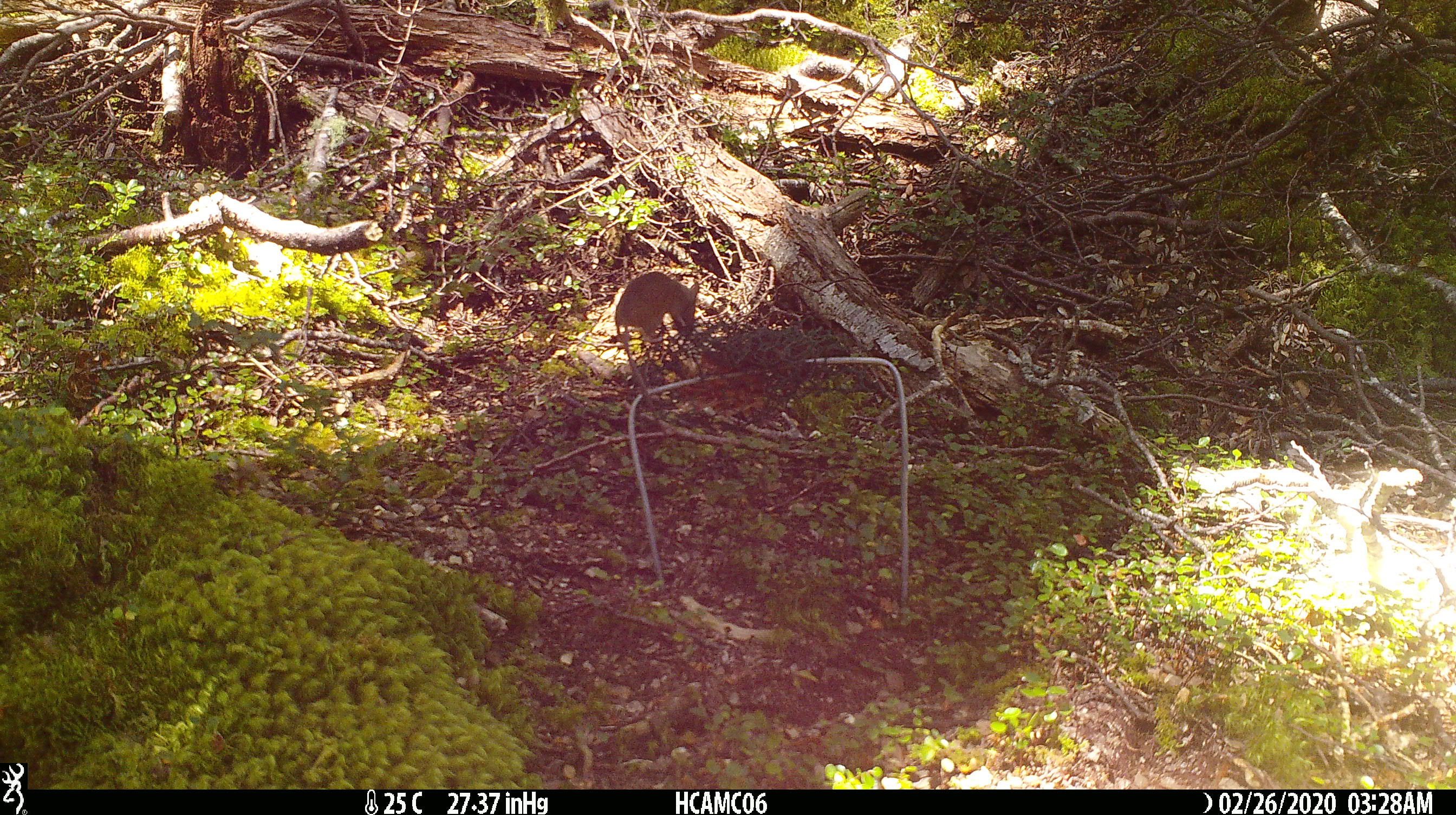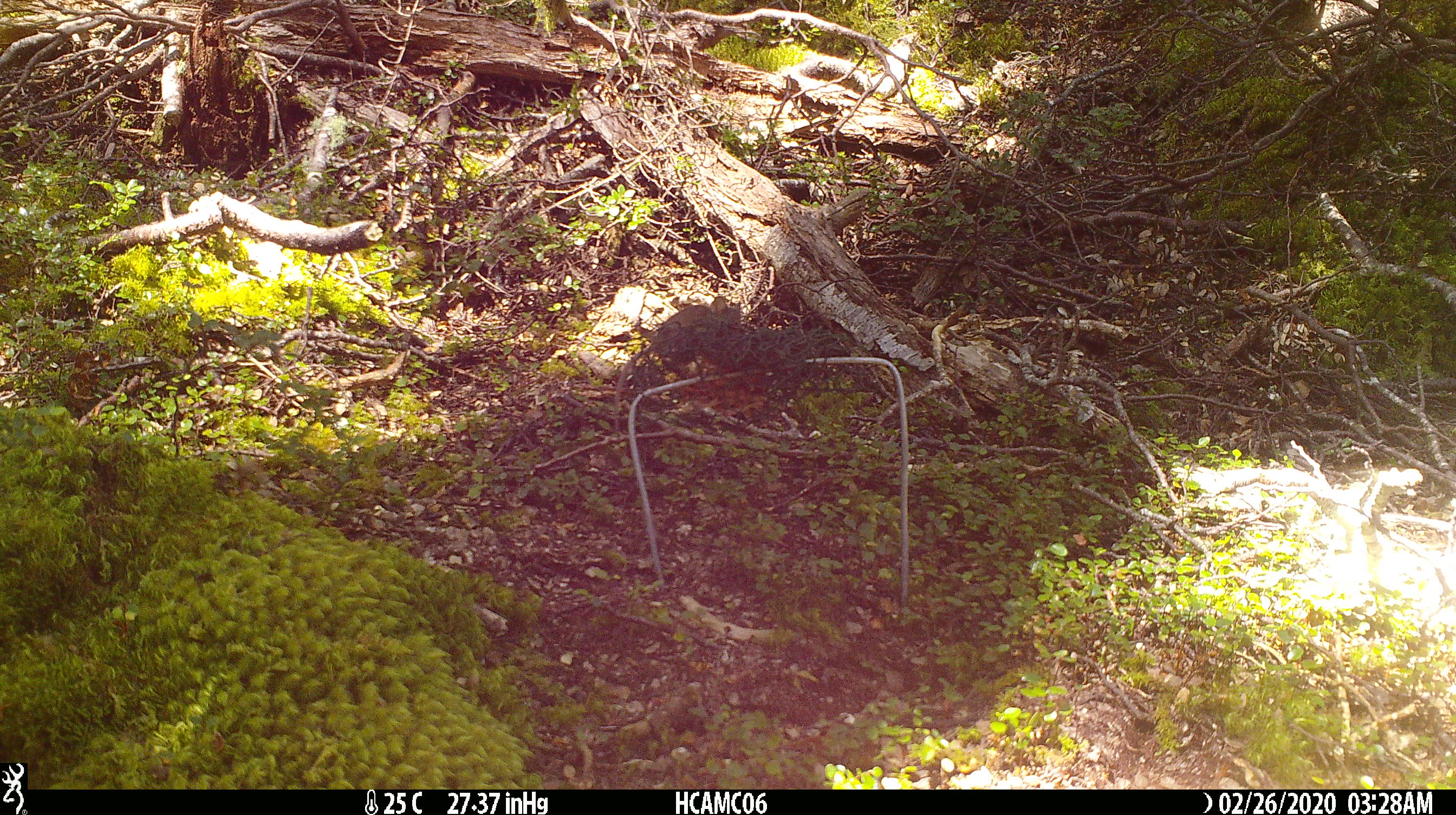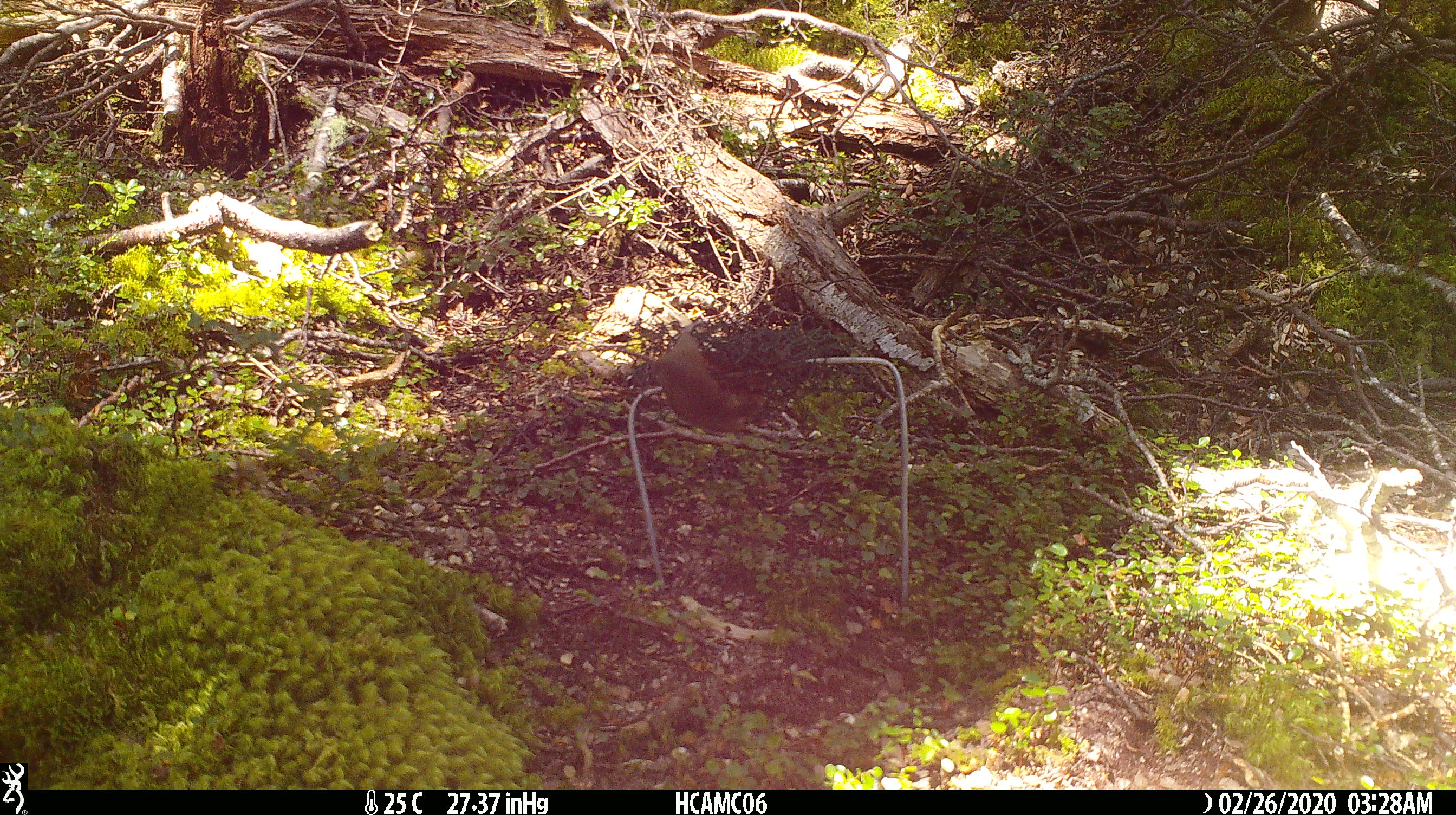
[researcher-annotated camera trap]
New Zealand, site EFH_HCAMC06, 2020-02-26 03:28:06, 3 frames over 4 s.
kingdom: Animalia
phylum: Chordata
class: Mammalia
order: Rodentia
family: Muridae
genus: Mus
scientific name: Mus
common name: mouse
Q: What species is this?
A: Mouse (Mus).